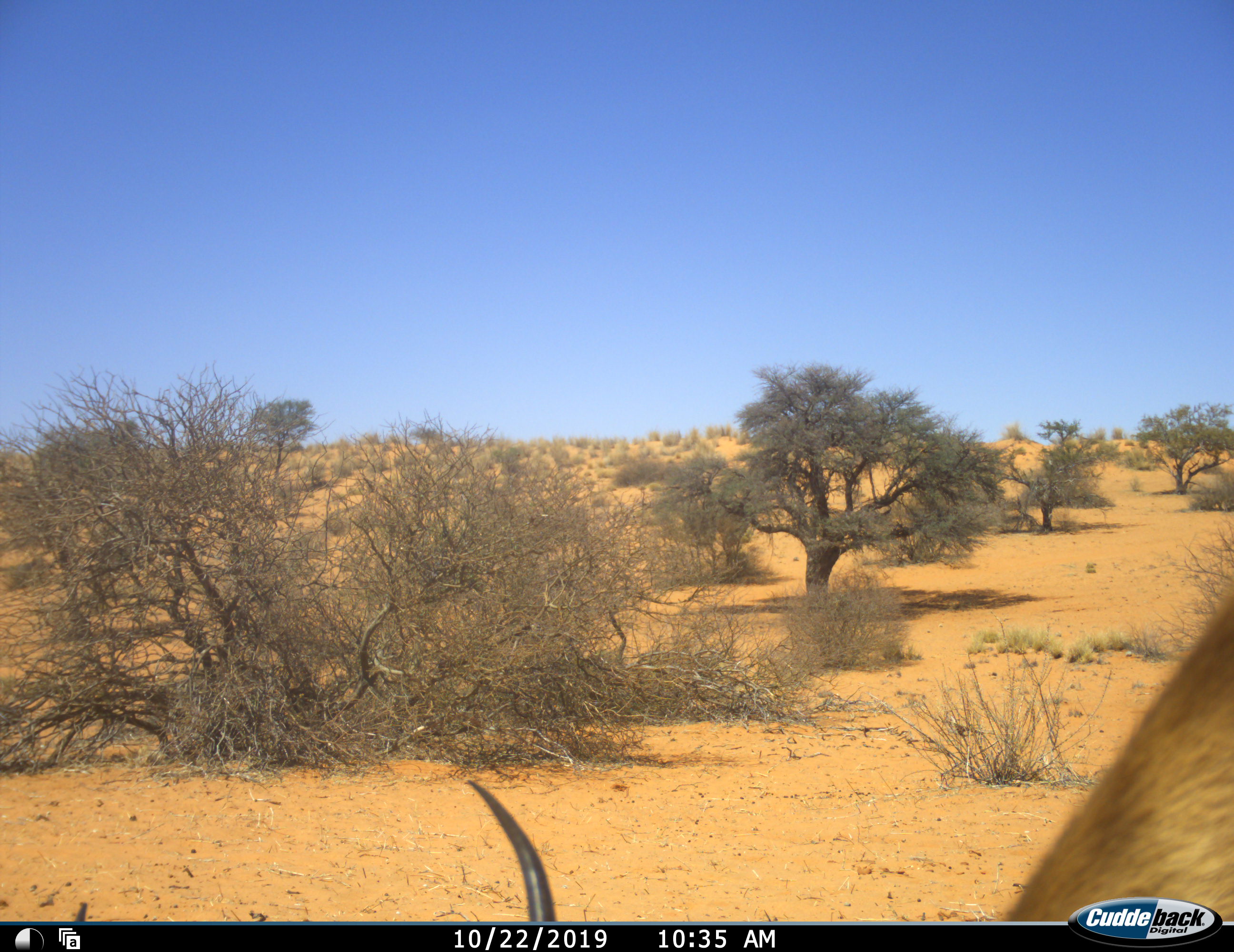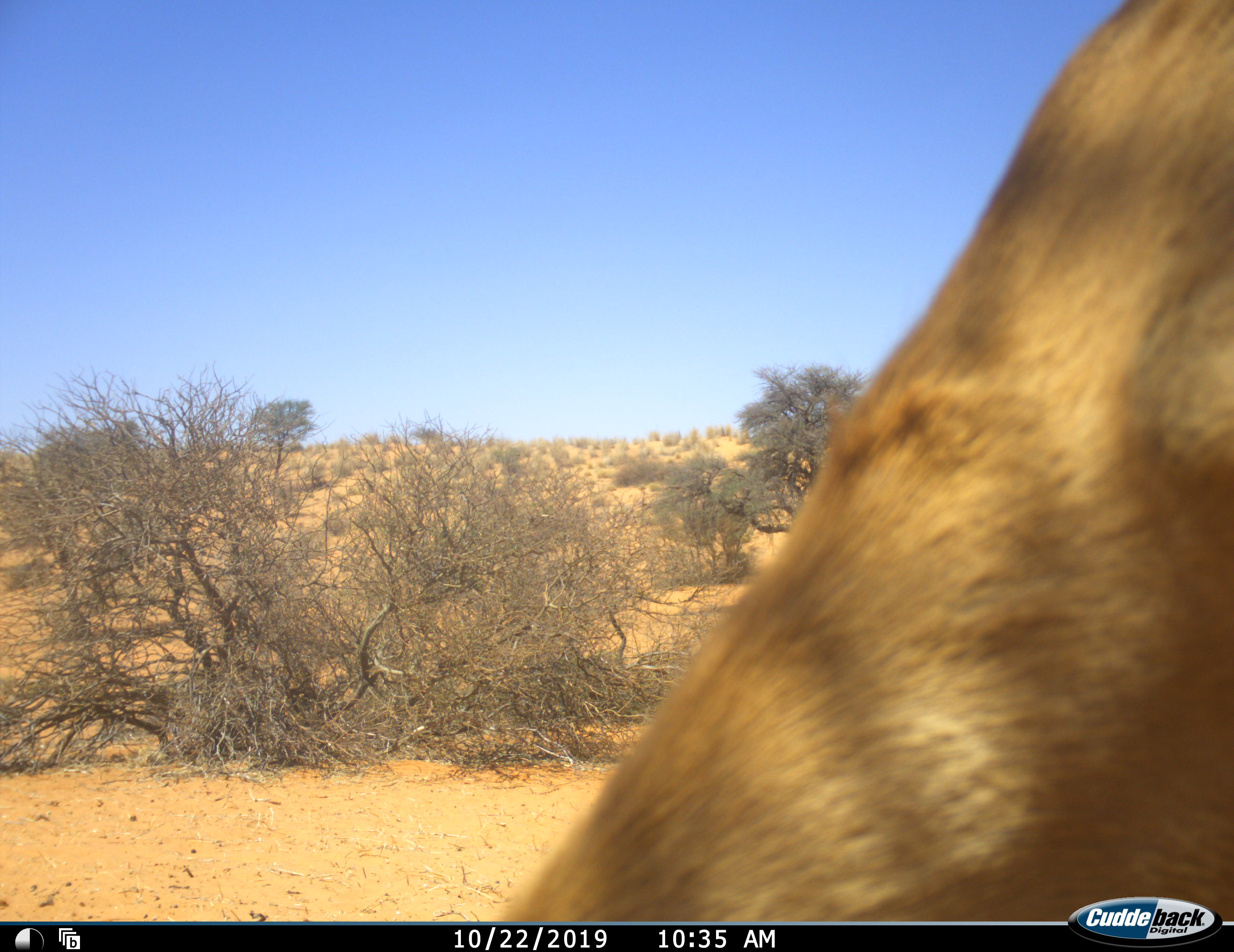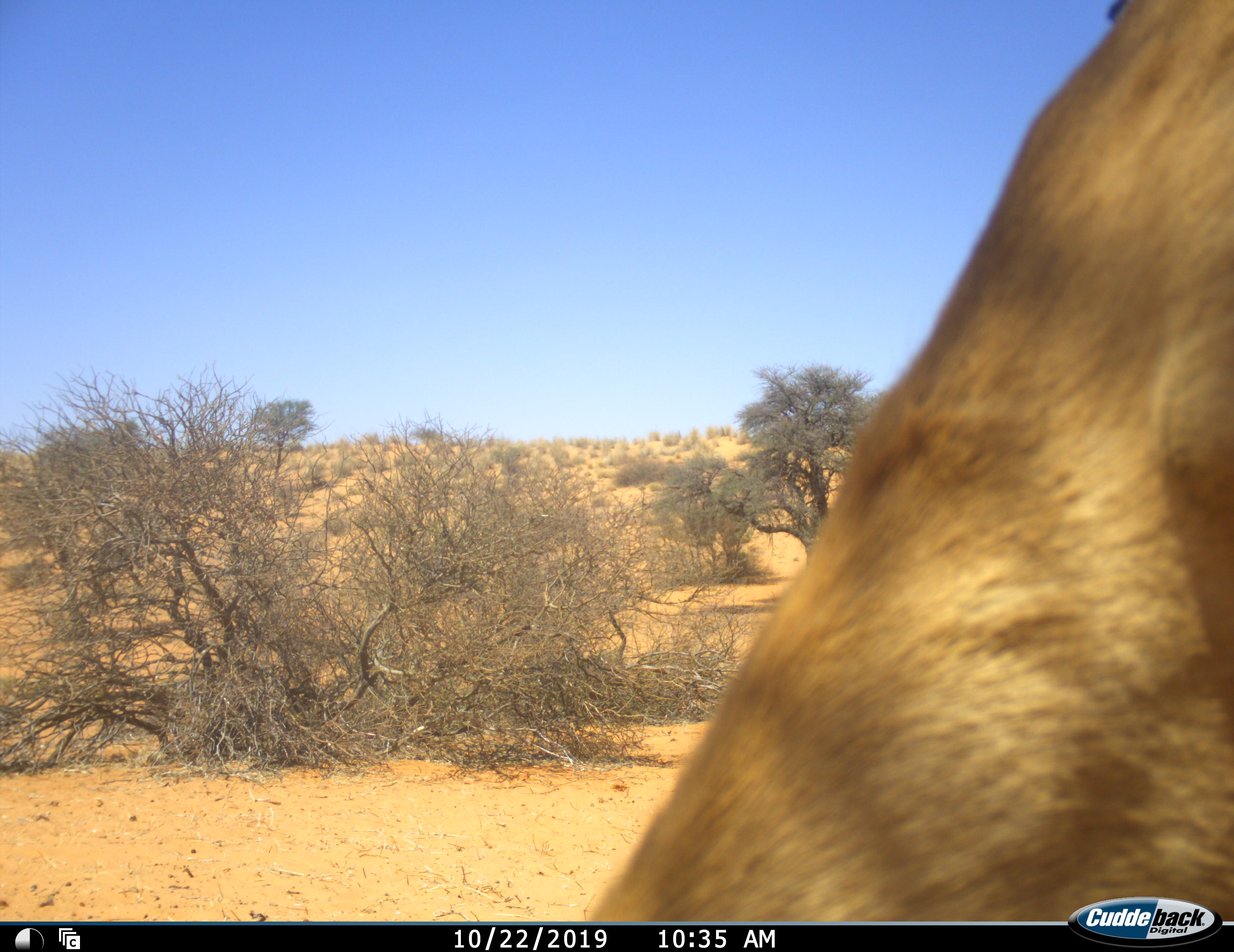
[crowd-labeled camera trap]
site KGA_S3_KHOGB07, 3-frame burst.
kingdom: Animalia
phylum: Chordata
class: Mammalia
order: Artiodactyla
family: Bovidae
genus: Antidorcas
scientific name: Antidorcas marsupialis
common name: springbok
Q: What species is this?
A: Springbok (Antidorcas marsupialis).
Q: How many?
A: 1.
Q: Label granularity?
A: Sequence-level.